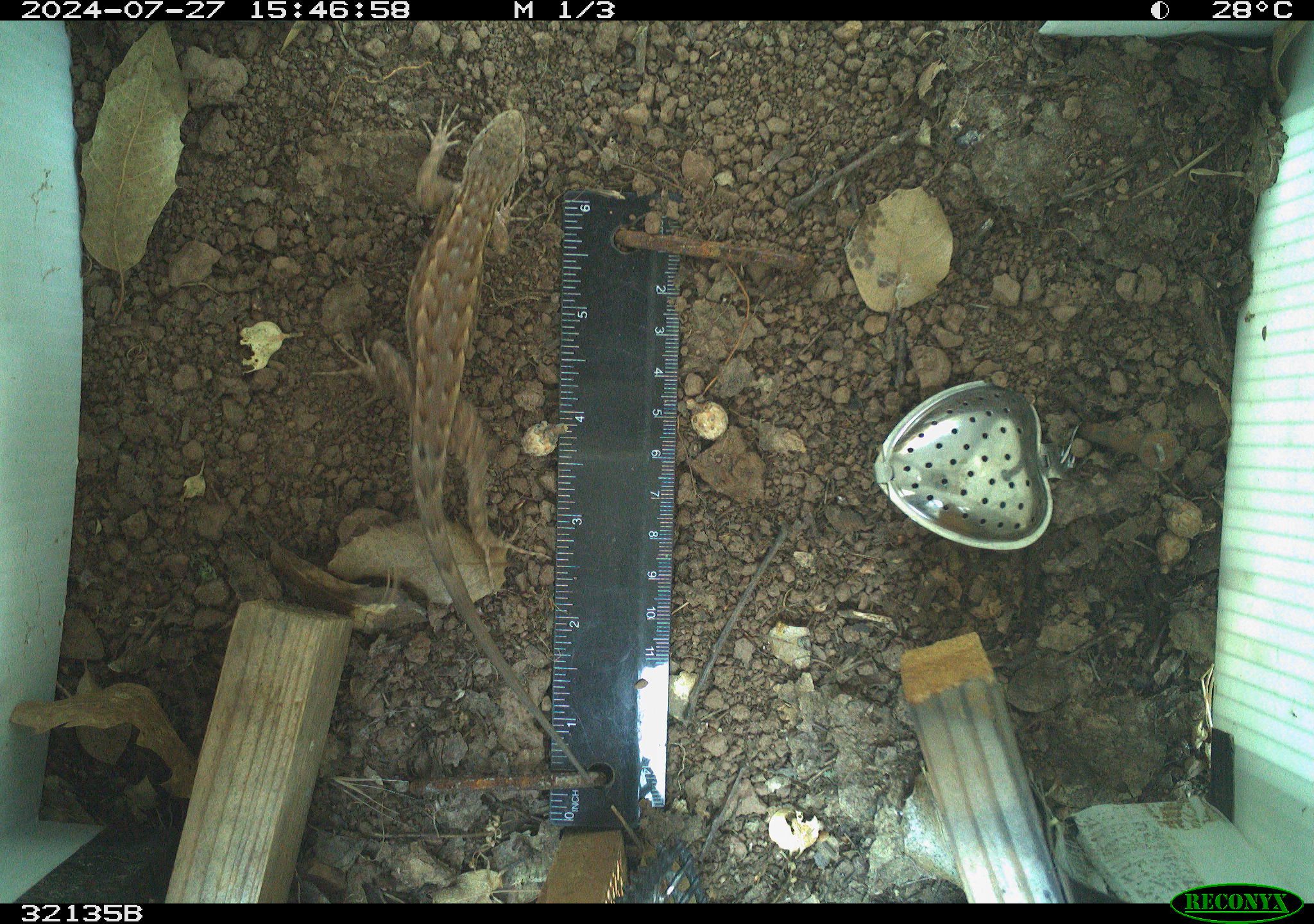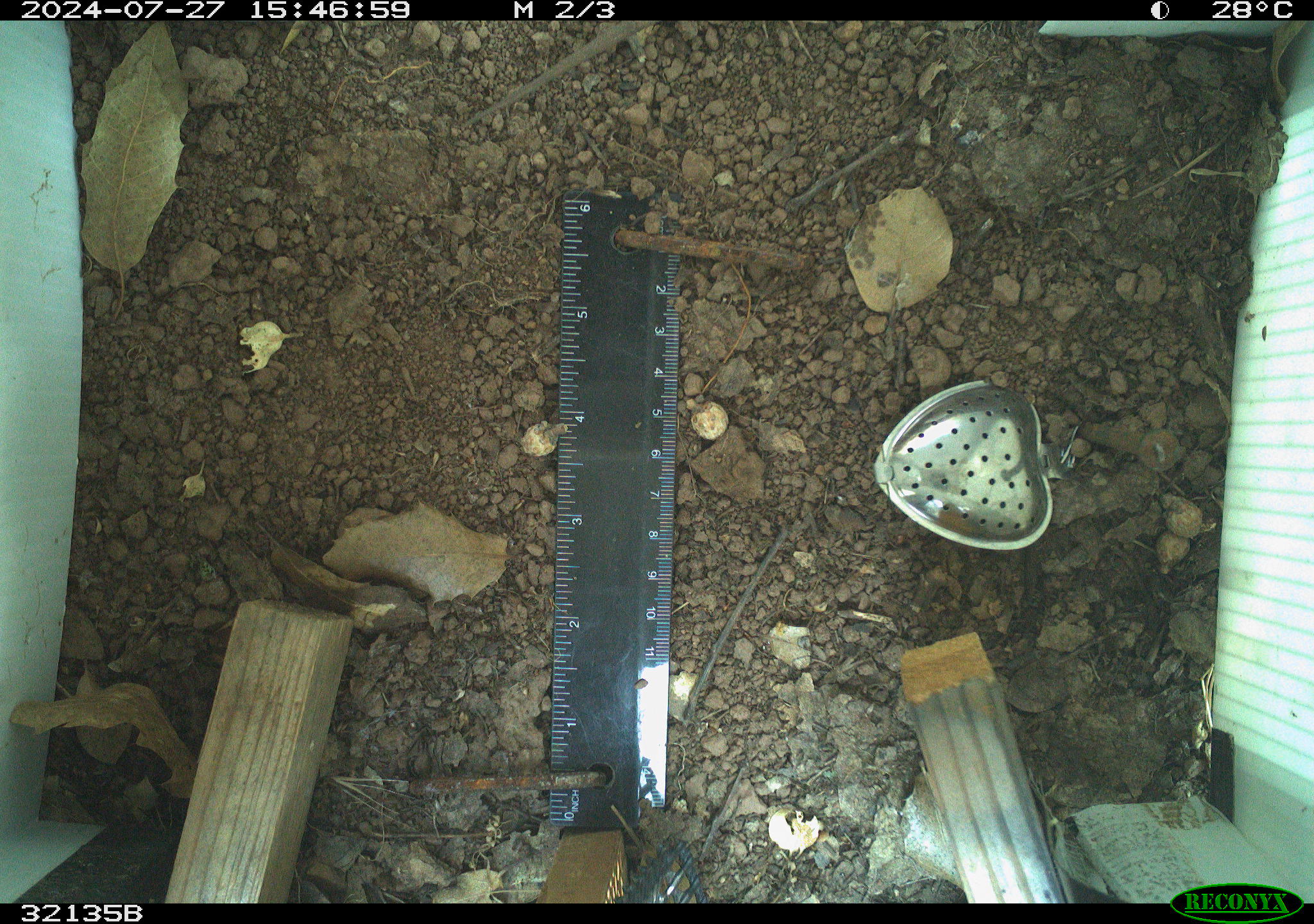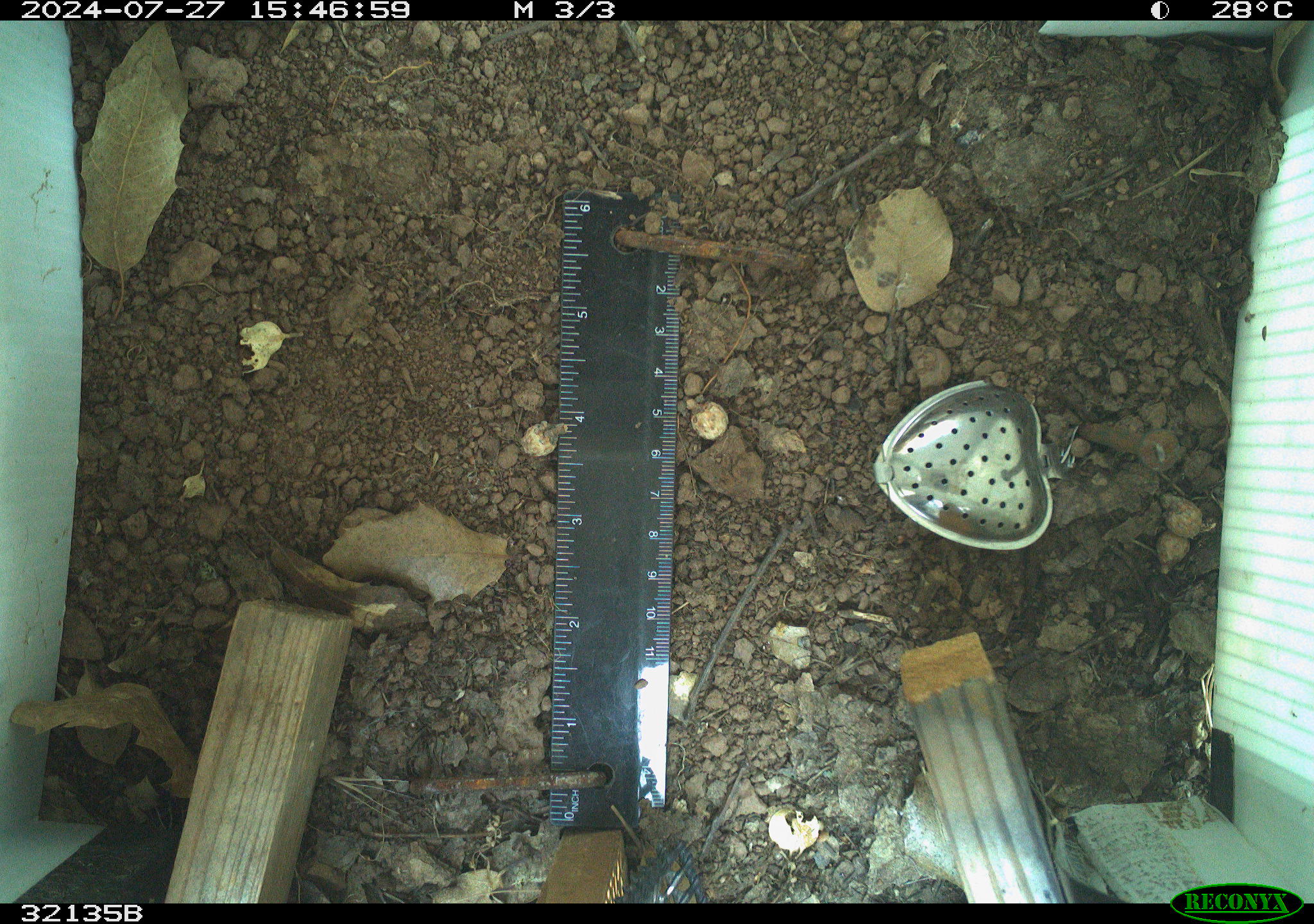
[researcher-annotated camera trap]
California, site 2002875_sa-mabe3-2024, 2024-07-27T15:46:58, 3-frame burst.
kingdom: Animalia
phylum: Chordata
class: Reptilia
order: Squamata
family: Phrynosomatidae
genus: Sceloporus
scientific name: Sceloporus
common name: spiny lizards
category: sceloporus species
Sceloporus species (spiny lizards) (Sceloporus).